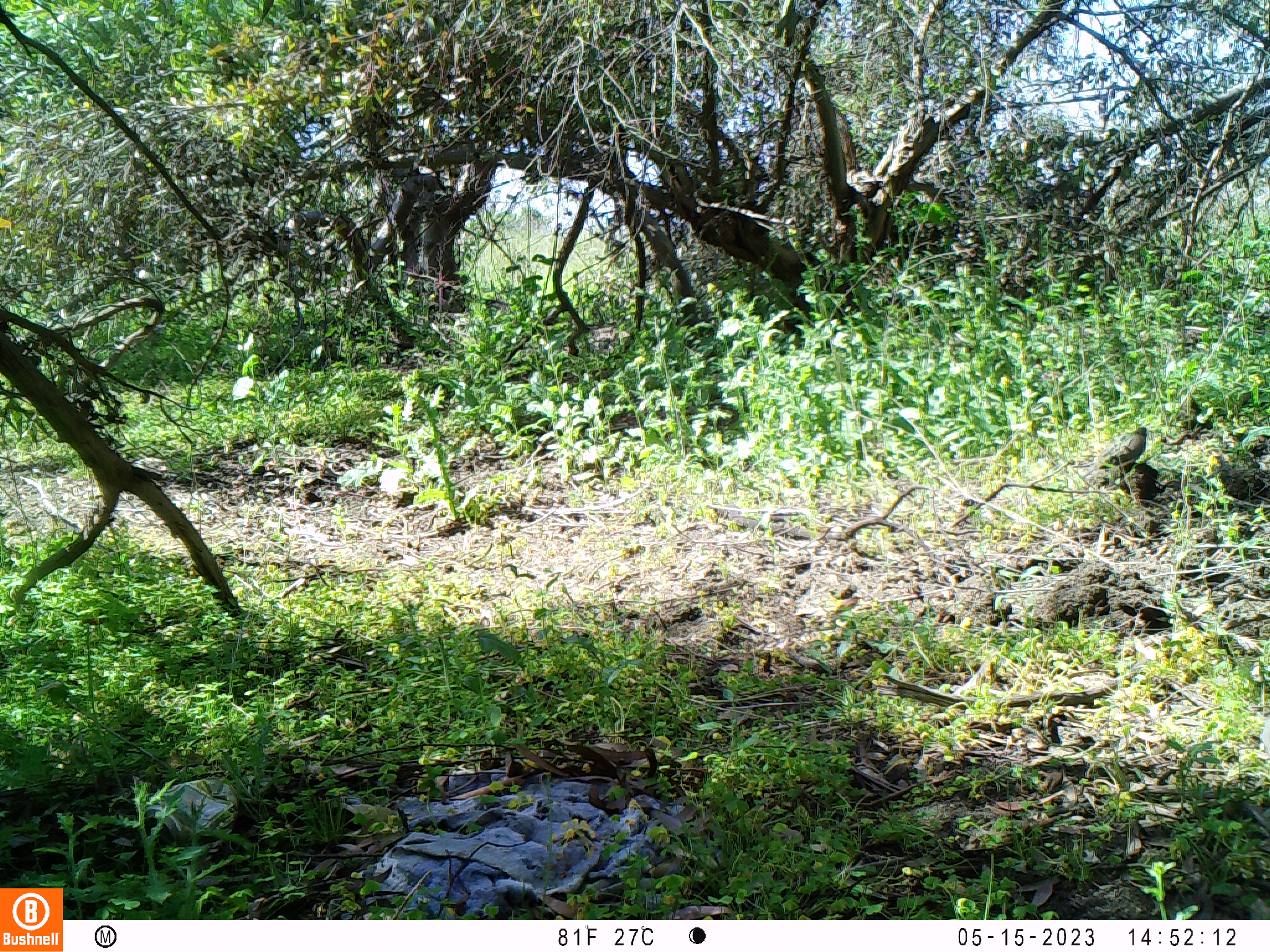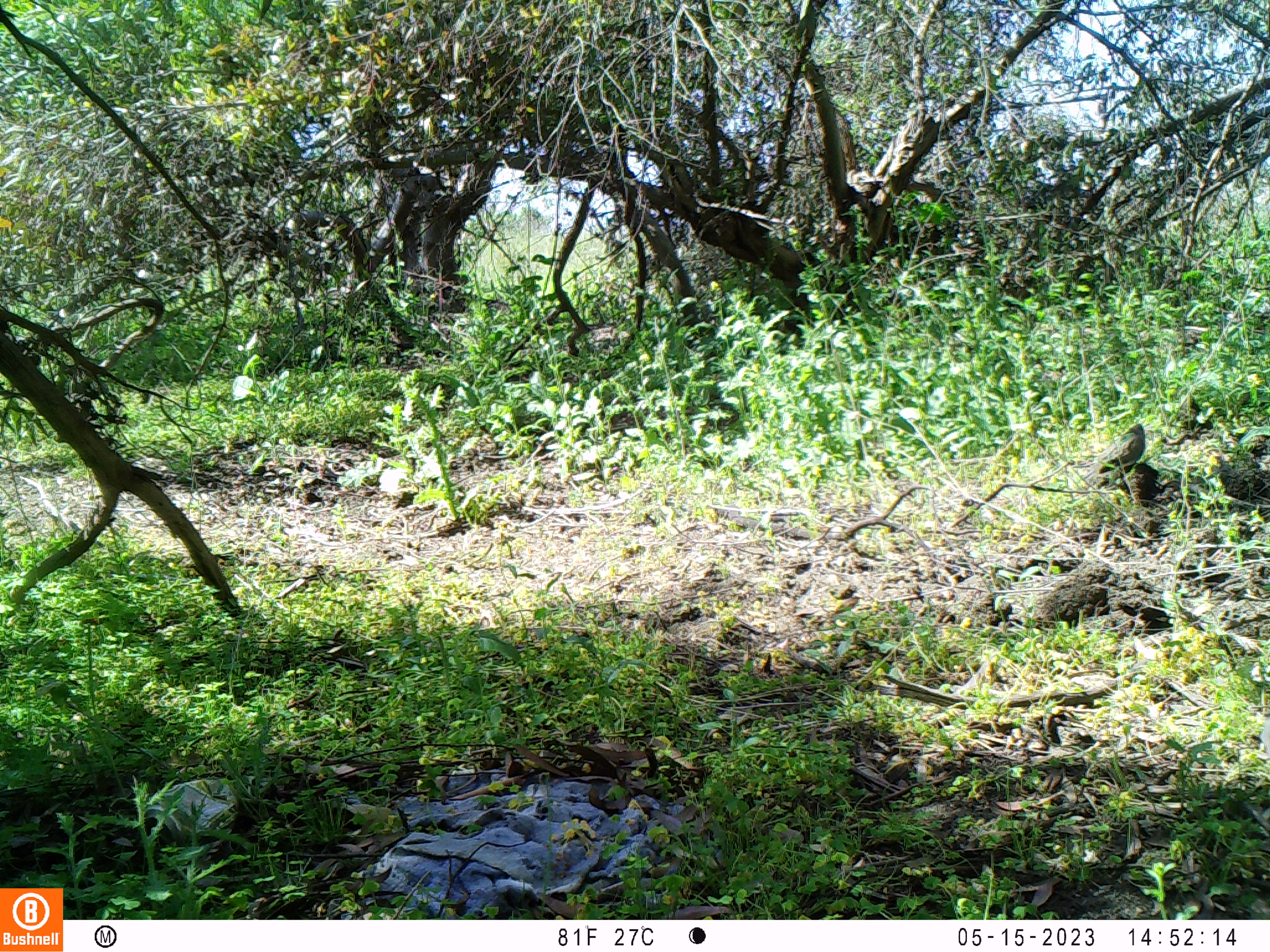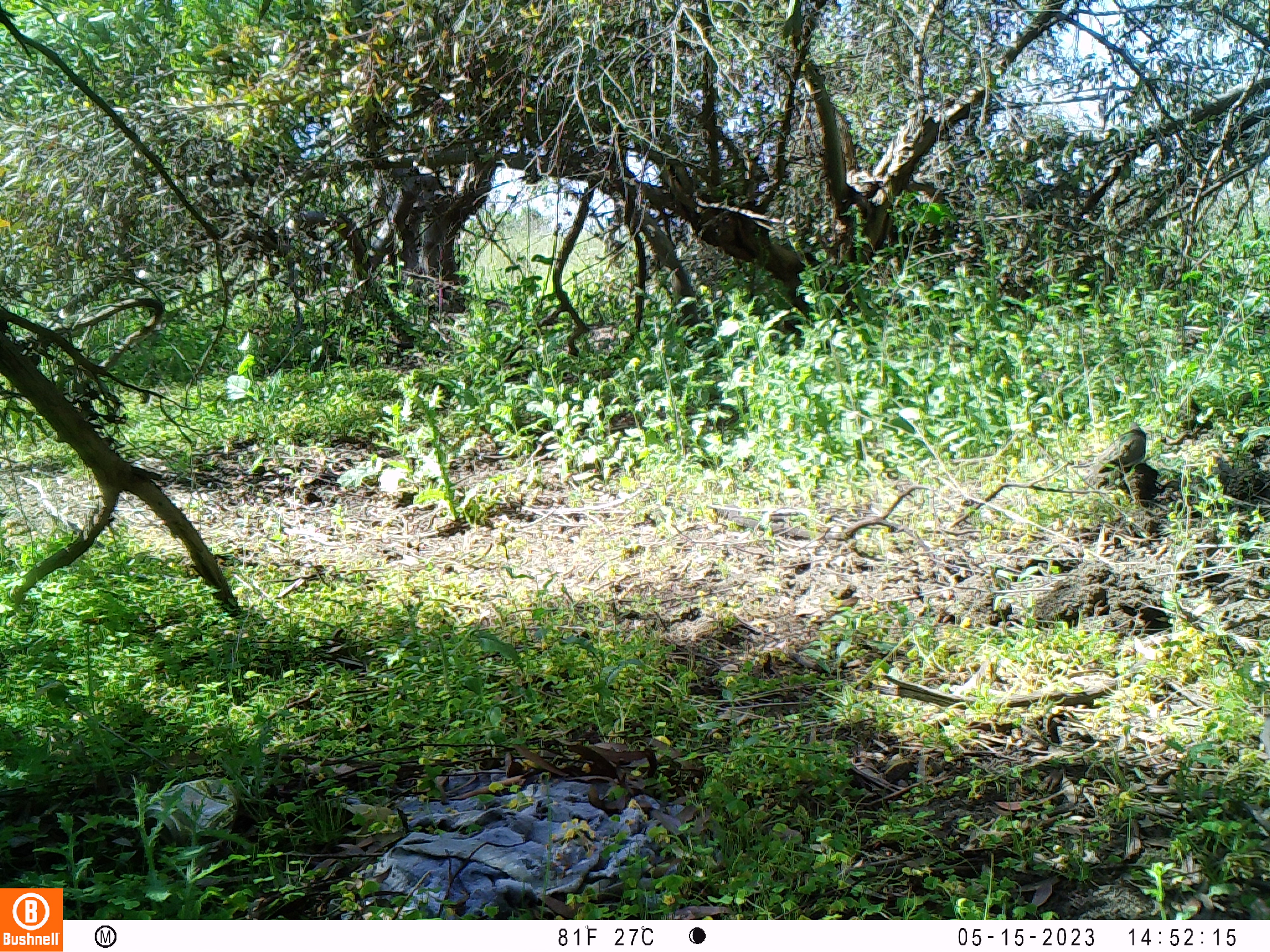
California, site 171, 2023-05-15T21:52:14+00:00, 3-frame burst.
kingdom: Animalia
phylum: Chordata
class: Aves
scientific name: Aves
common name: bird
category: unknown bird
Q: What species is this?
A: Unknown bird (bird) (Aves).